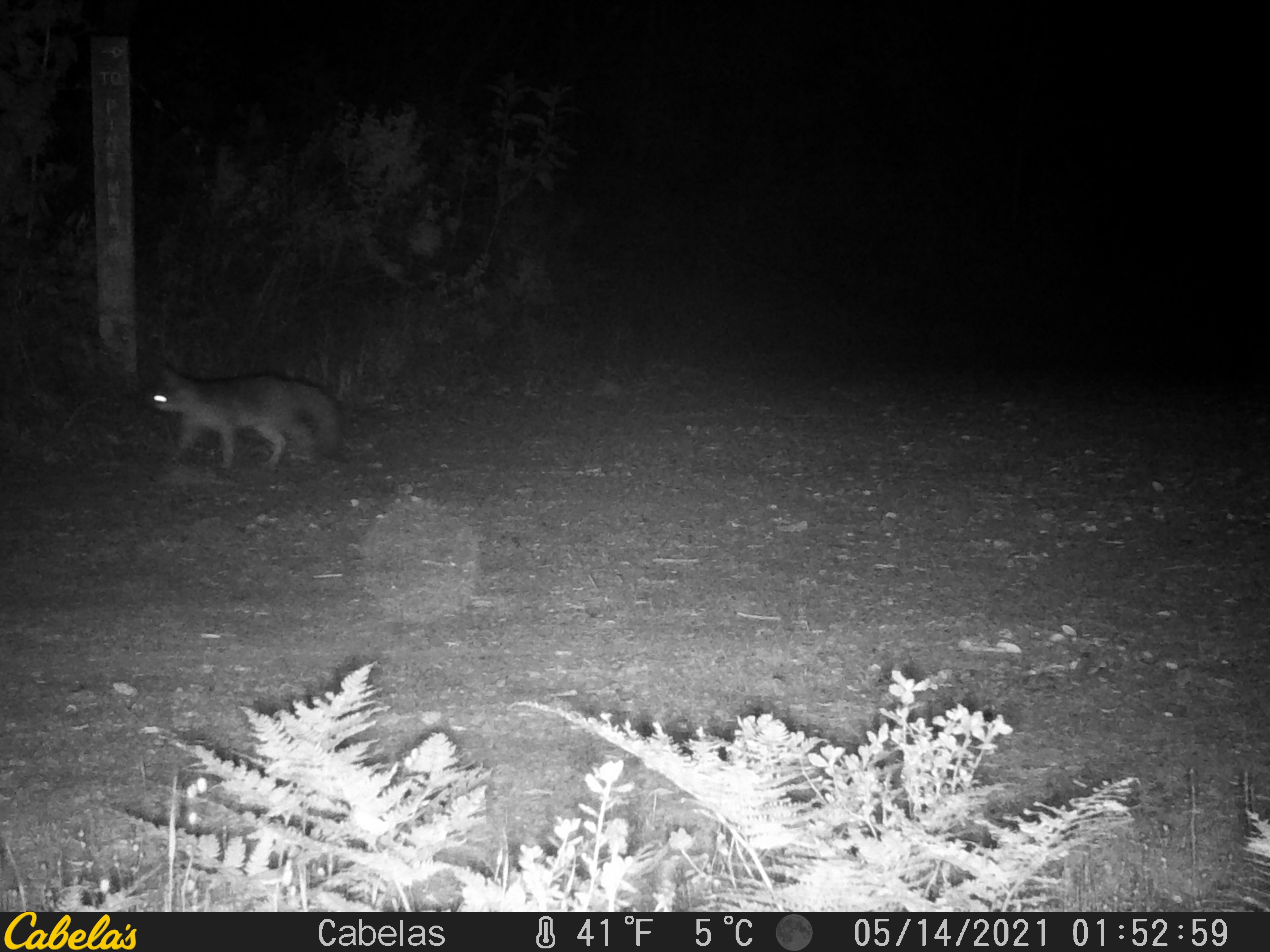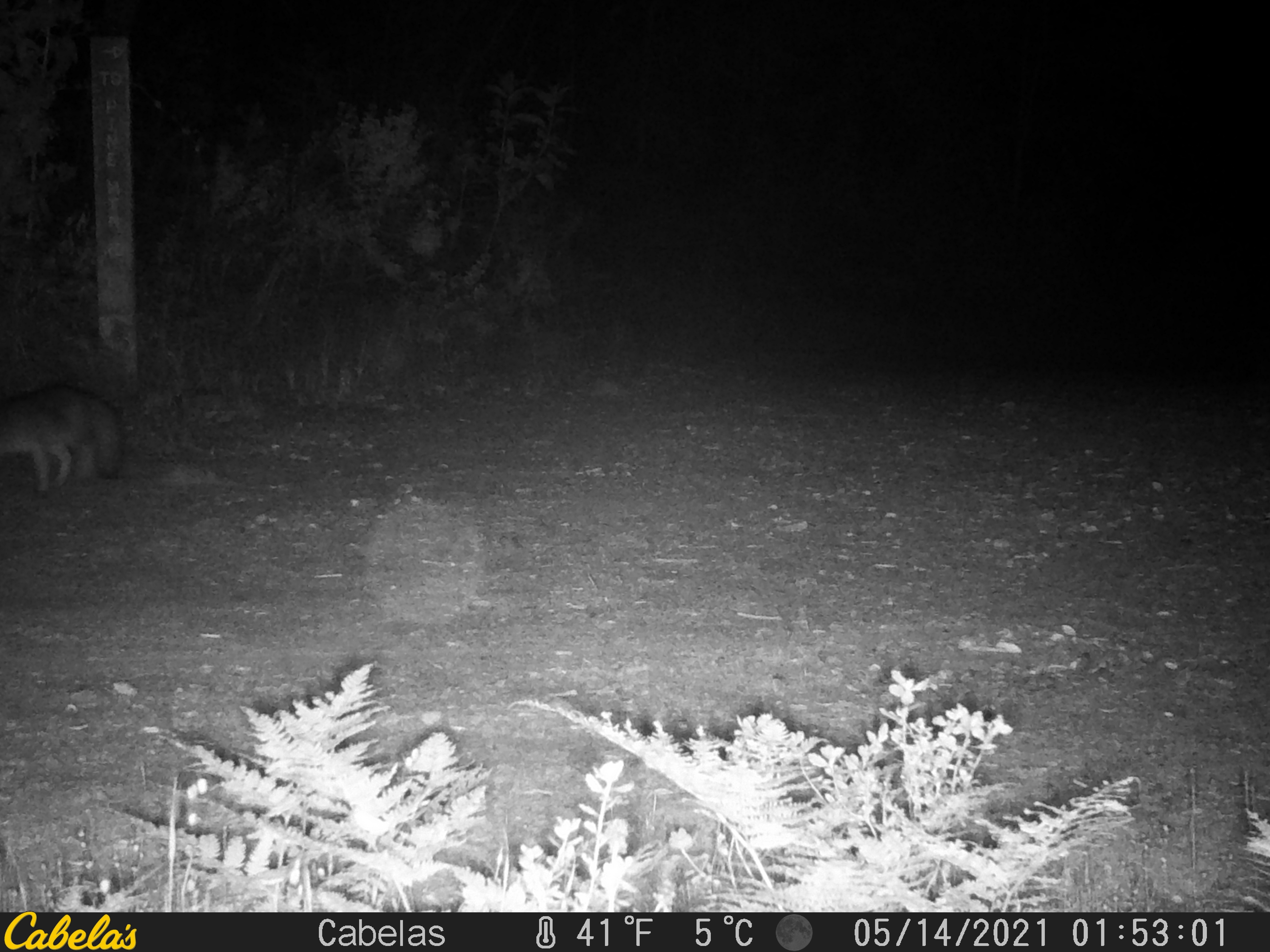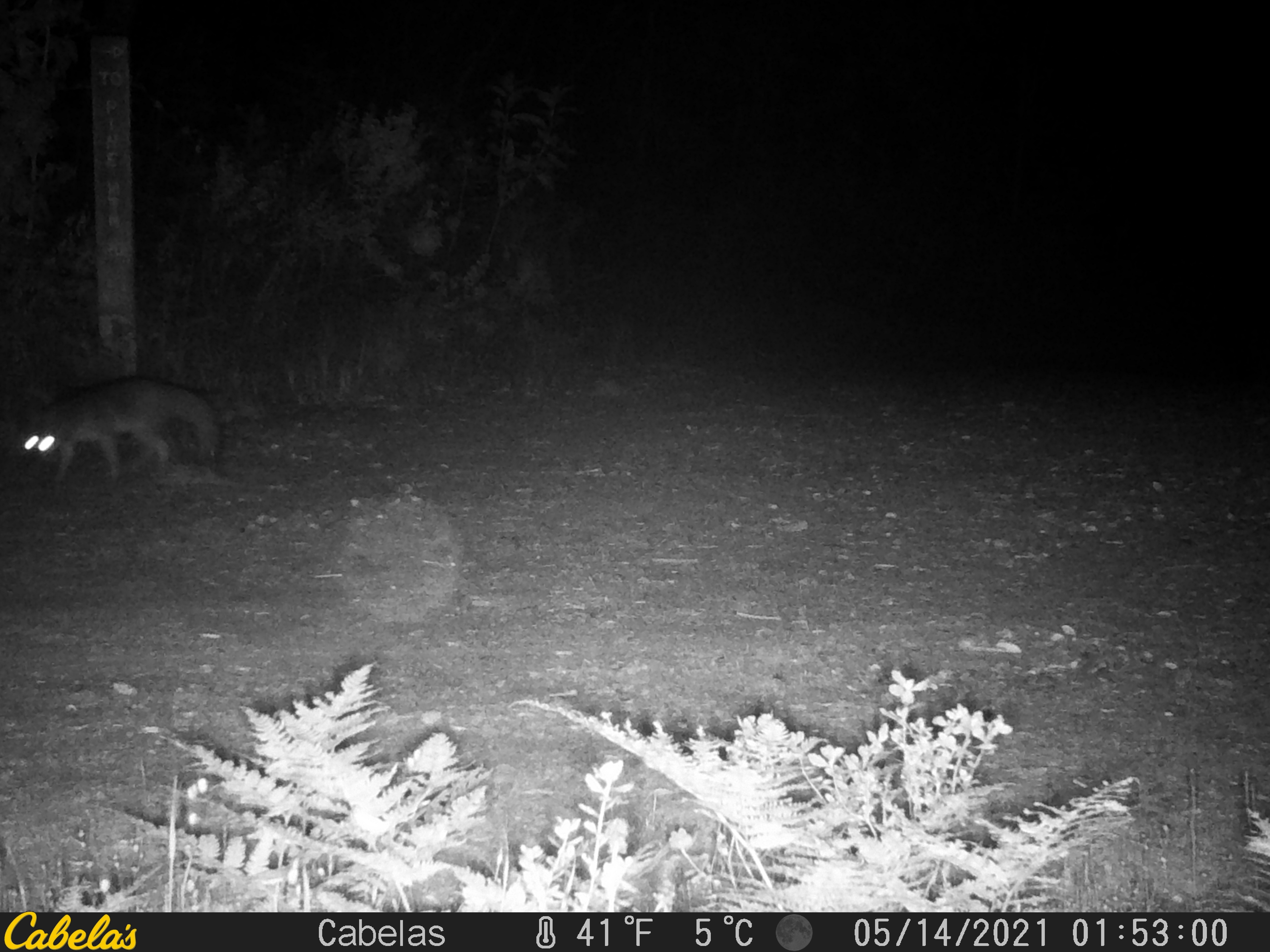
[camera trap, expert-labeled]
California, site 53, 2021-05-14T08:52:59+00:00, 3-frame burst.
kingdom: Animalia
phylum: Chordata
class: Mammalia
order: Carnivora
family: Canidae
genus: Urocyon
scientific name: Urocyon cinereoargenteus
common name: gray fox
Gray fox (Urocyon cinereoargenteus).